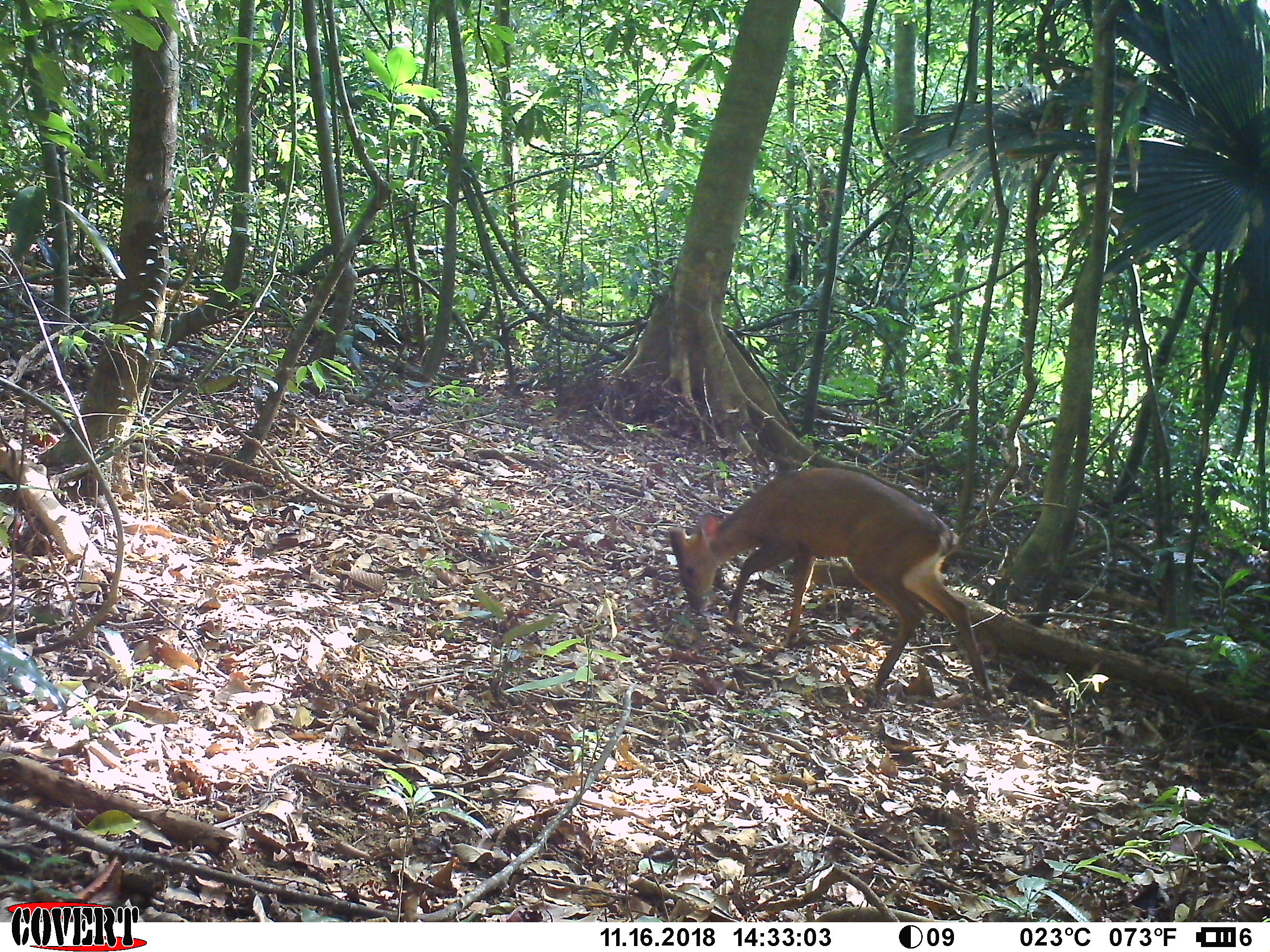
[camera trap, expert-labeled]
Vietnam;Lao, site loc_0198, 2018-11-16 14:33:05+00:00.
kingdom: Animalia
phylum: Chordata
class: Mammalia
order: Artiodactyla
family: Cervidae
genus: Muntiacus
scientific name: Muntiacus vuquangensis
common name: large-antlered muntjac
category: large antlered muntjac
Large antlered muntjac (large-antlered muntjac) (Muntiacus vuquangensis). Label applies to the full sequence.